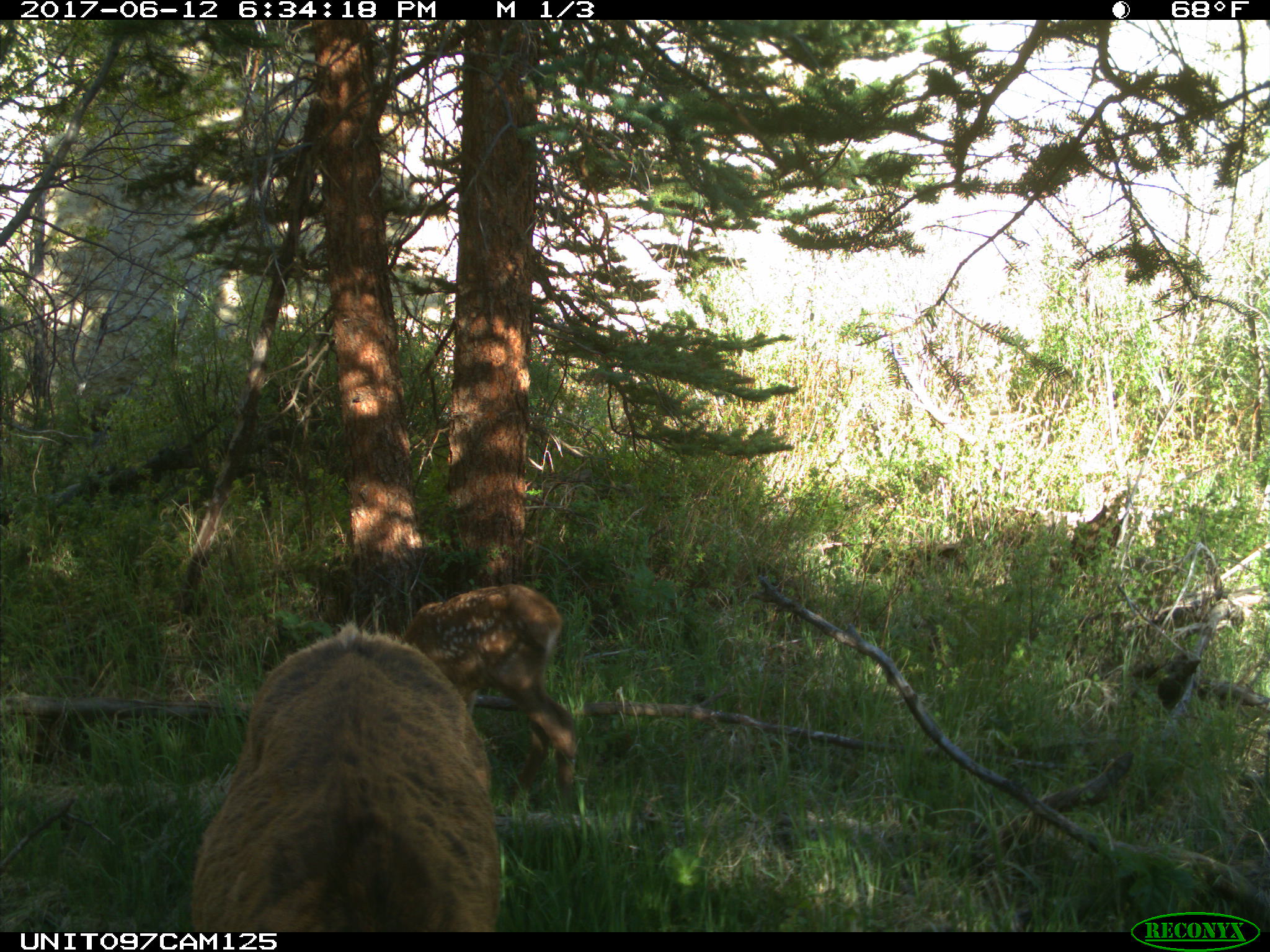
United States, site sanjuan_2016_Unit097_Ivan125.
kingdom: Animalia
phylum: Chordata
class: Mammalia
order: Artiodactyla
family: Cervidae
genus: Cervus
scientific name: Cervus elaphus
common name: red deer